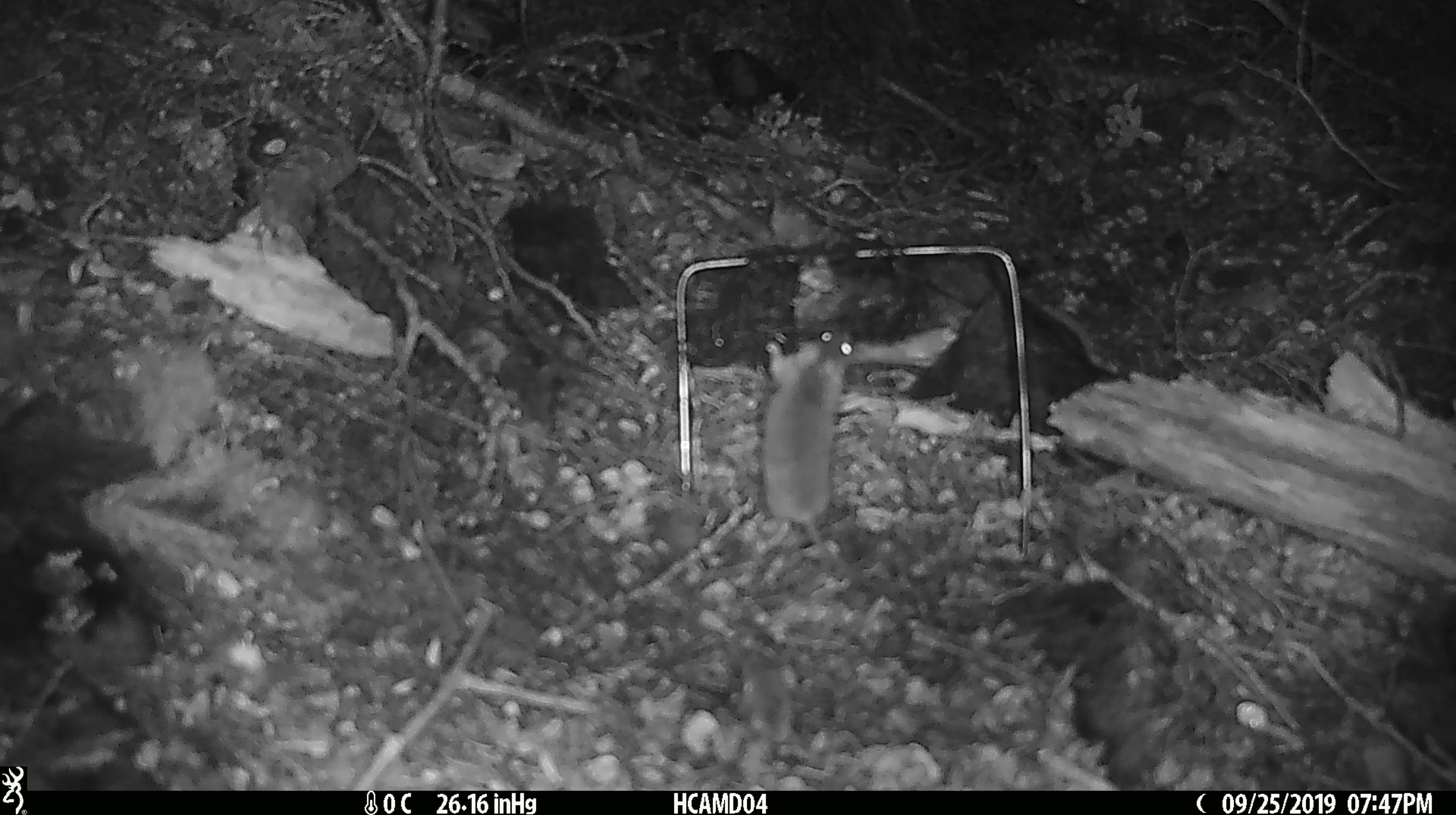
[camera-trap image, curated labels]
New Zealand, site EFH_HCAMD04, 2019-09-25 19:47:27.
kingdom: Animalia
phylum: Chordata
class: Mammalia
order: Rodentia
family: Muridae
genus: Mus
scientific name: Mus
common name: mouse